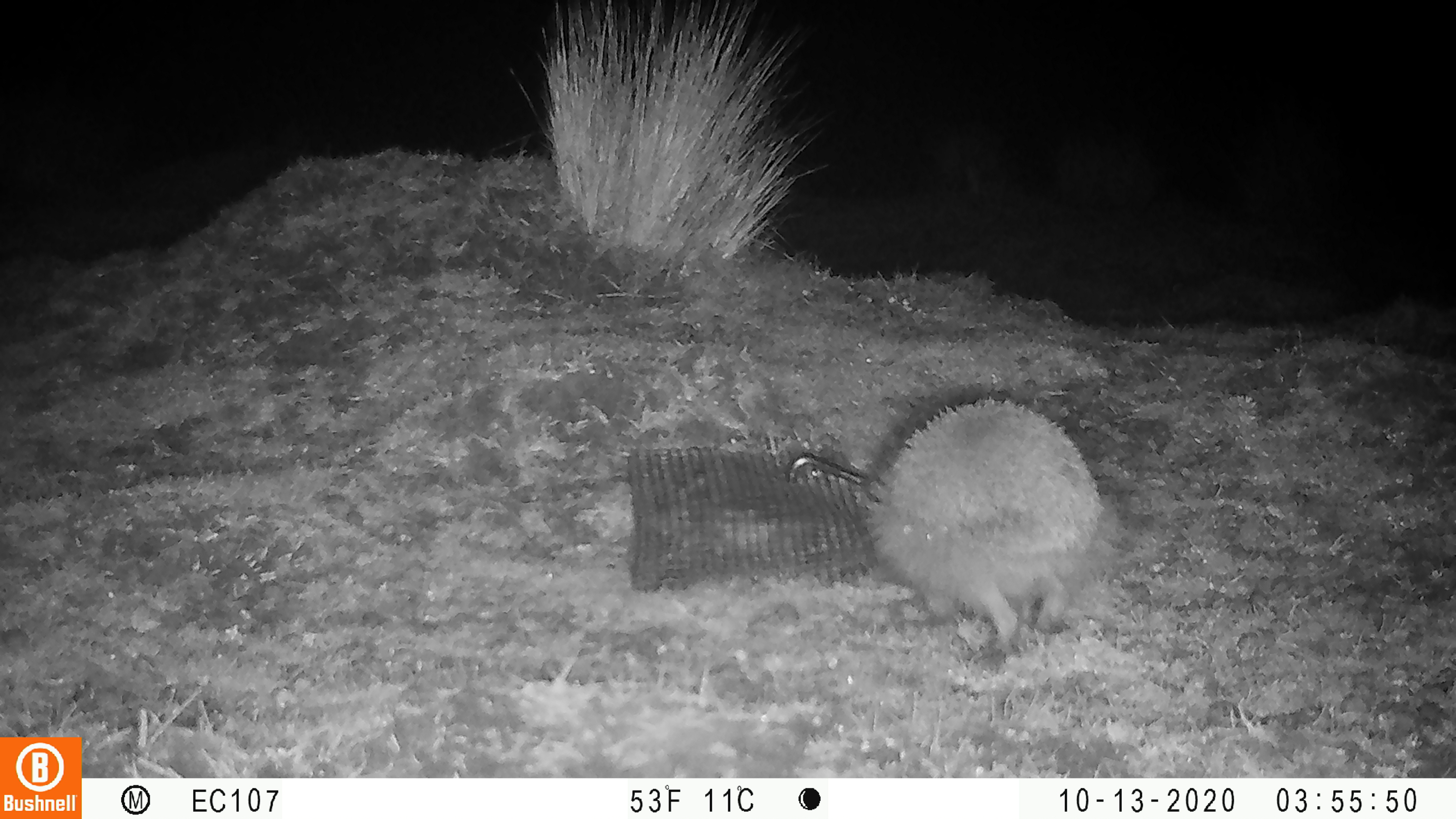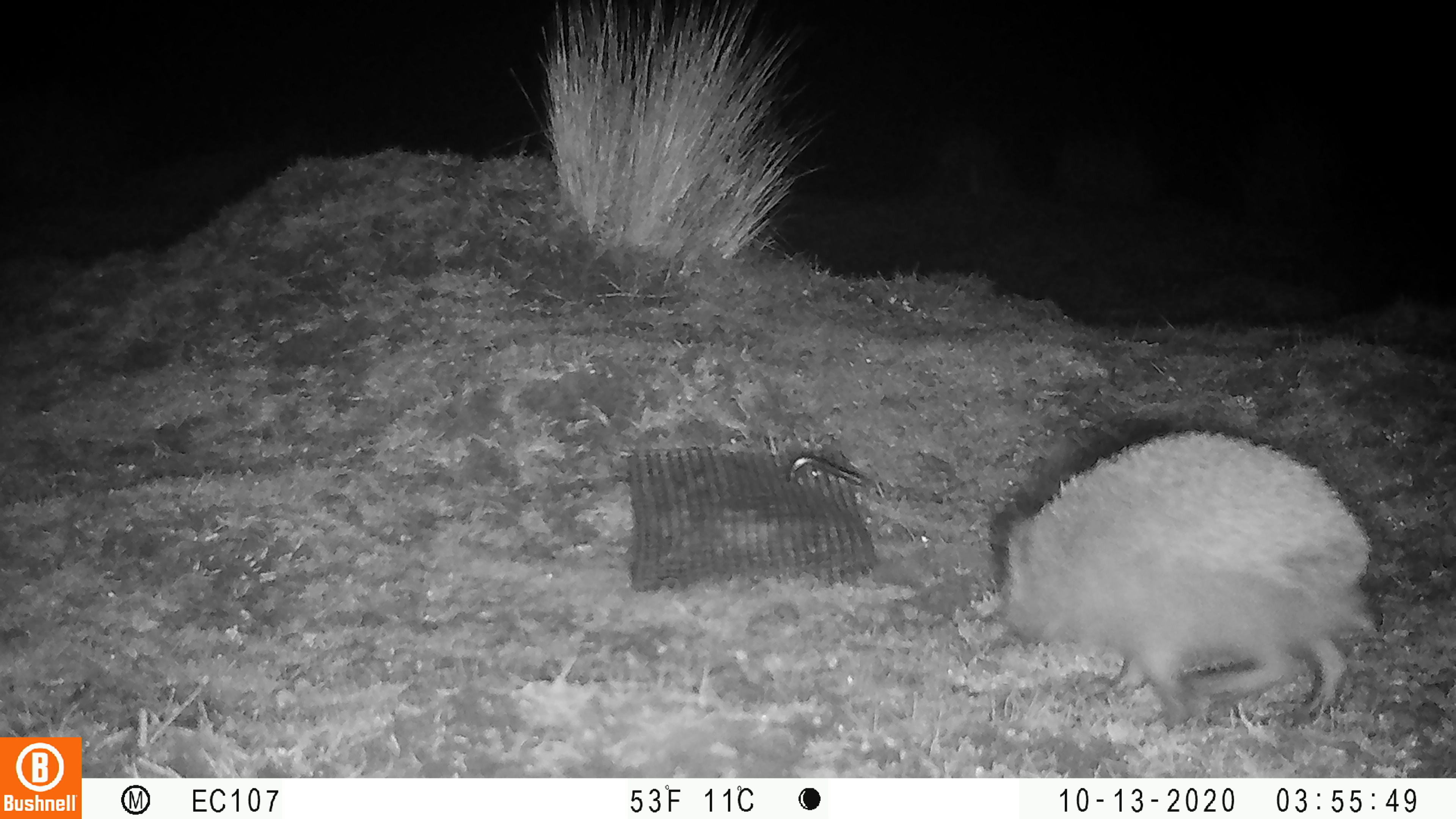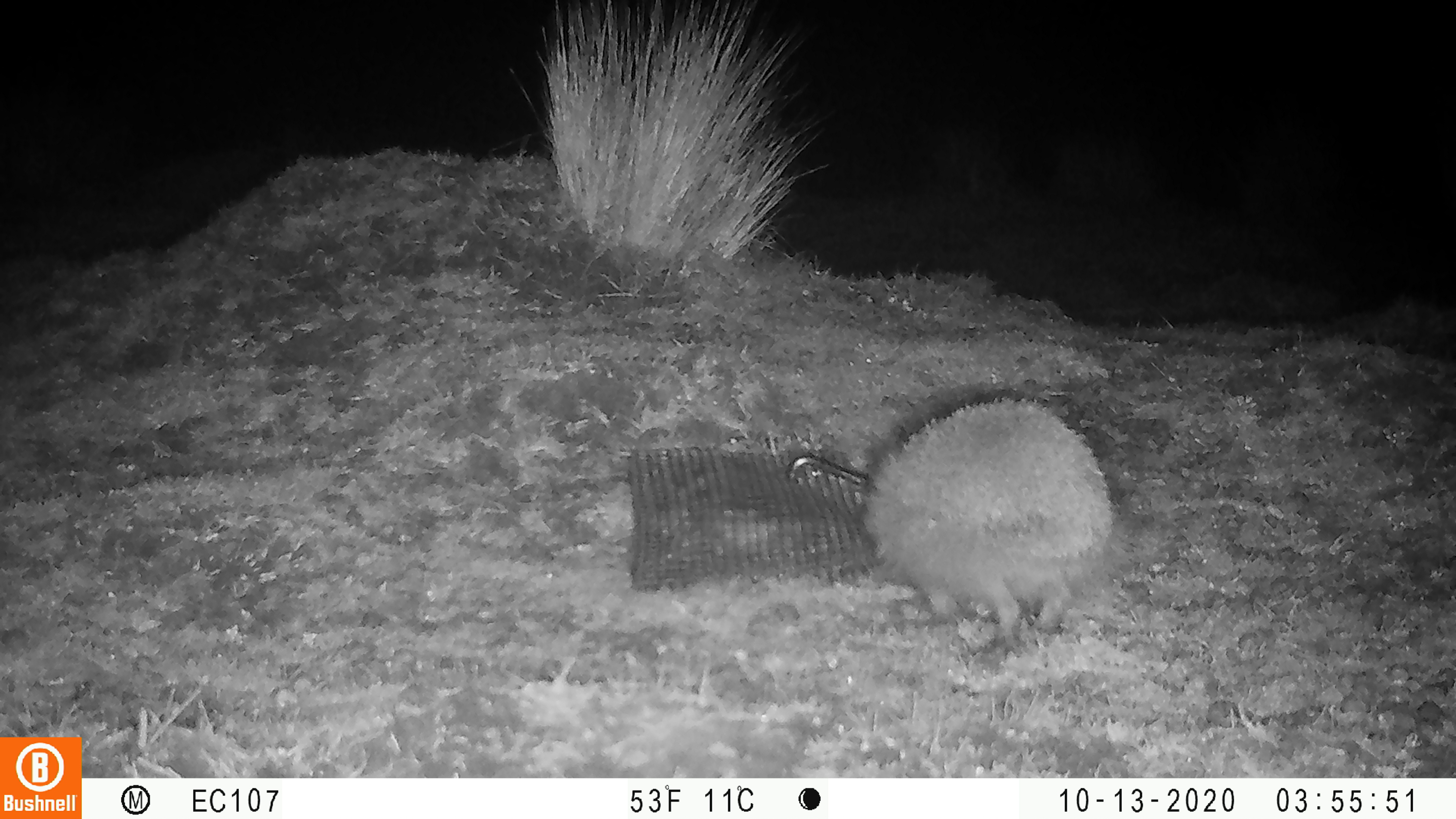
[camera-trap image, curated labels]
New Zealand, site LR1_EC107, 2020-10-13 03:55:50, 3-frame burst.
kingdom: Animalia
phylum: Chordata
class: Mammalia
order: Eulipotyphla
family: Erinaceidae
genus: Erinaceus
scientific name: Erinaceus europaeus europaeus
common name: european hedgehog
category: hedgehog